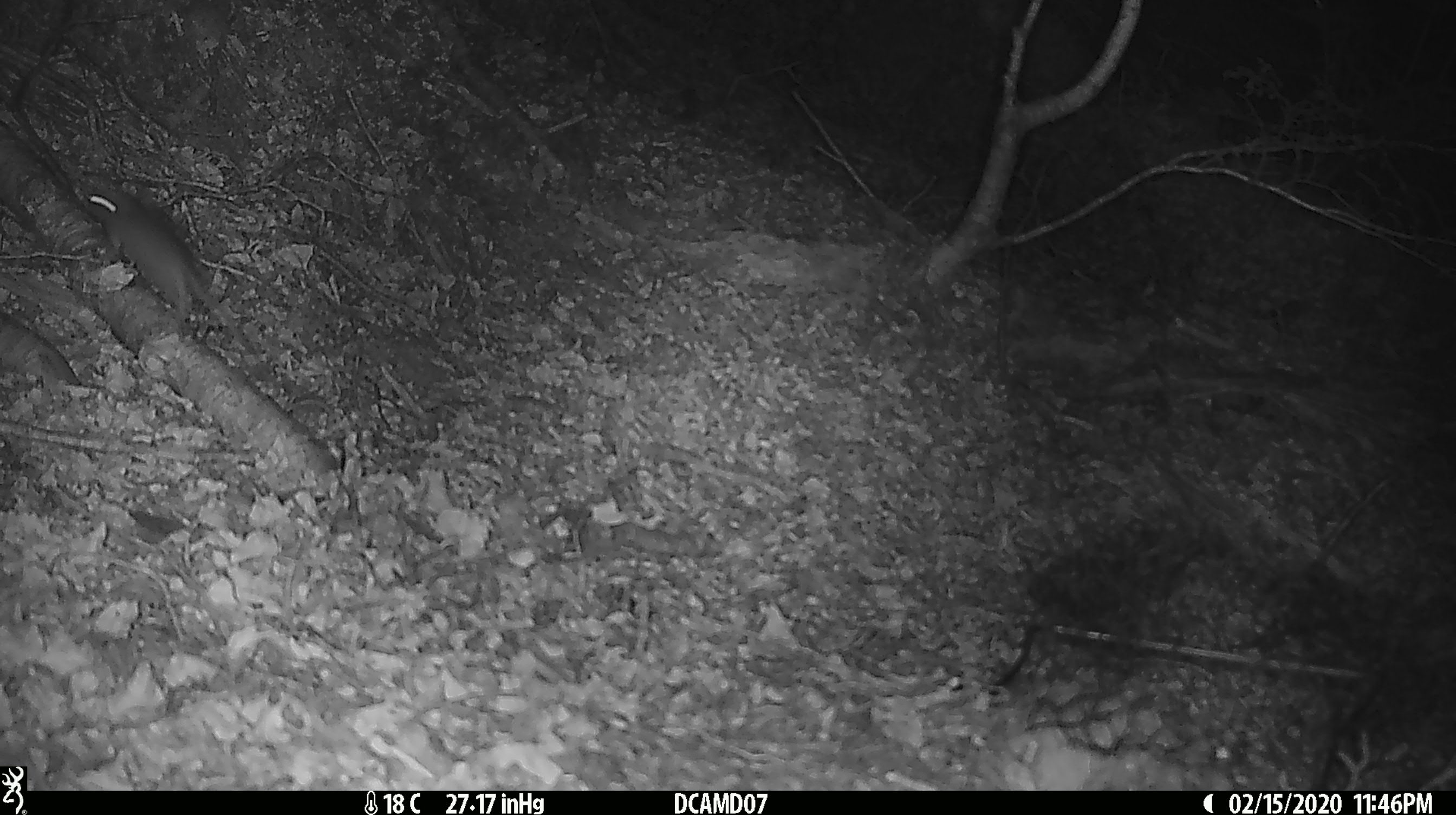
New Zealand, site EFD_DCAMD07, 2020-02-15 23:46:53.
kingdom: Animalia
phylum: Chordata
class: Mammalia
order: Rodentia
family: Muridae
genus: Mus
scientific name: Mus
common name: mouse